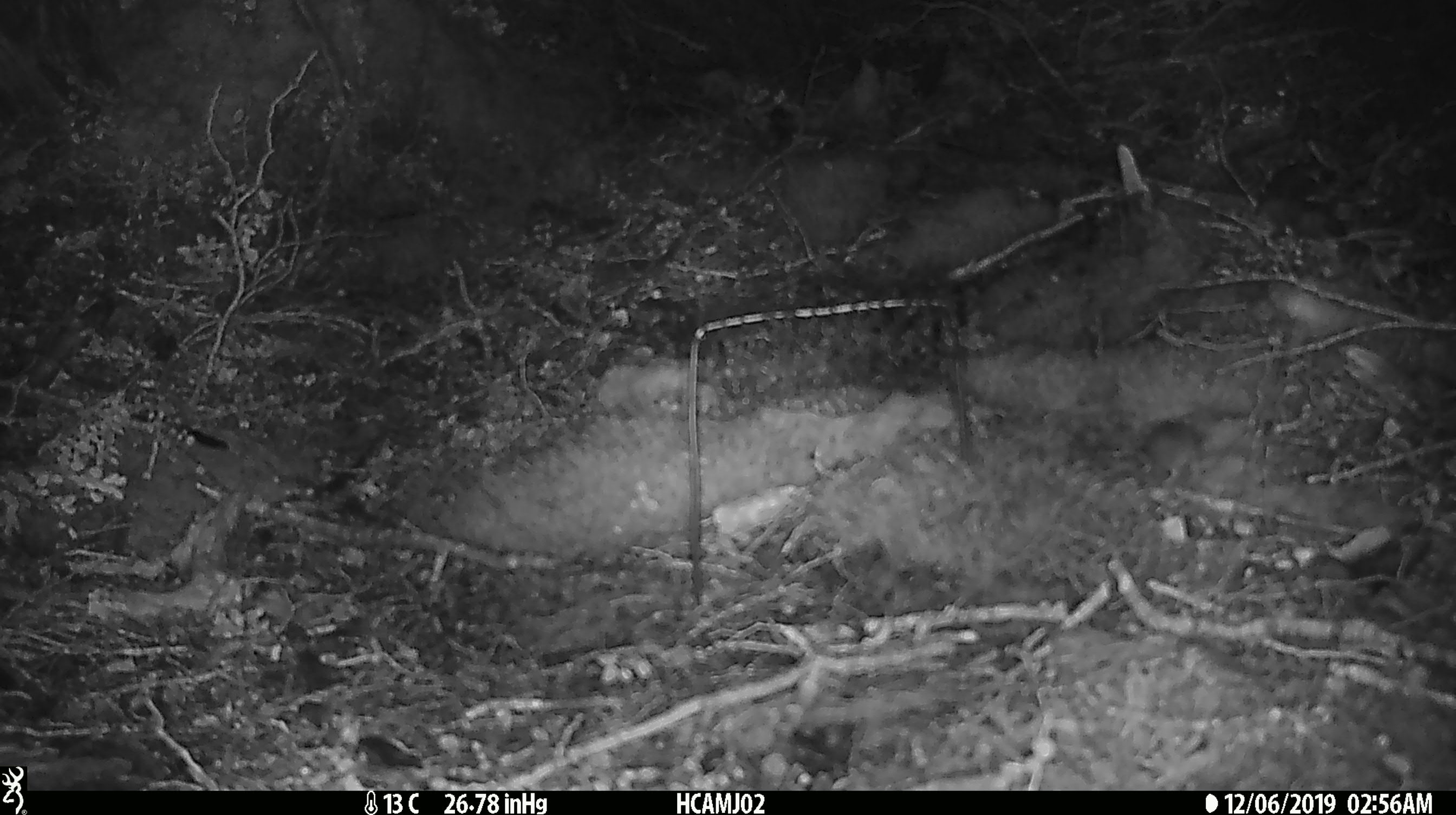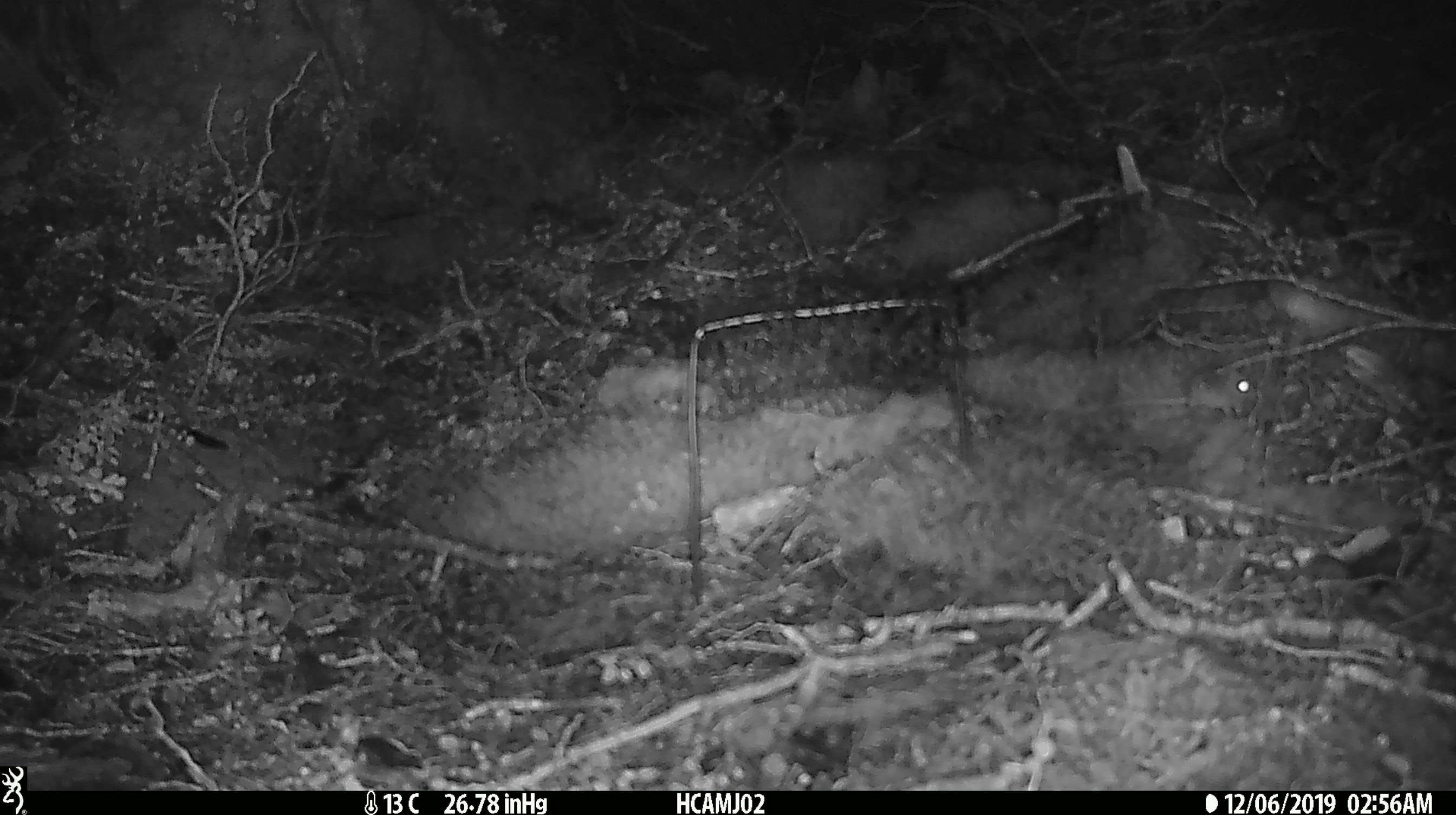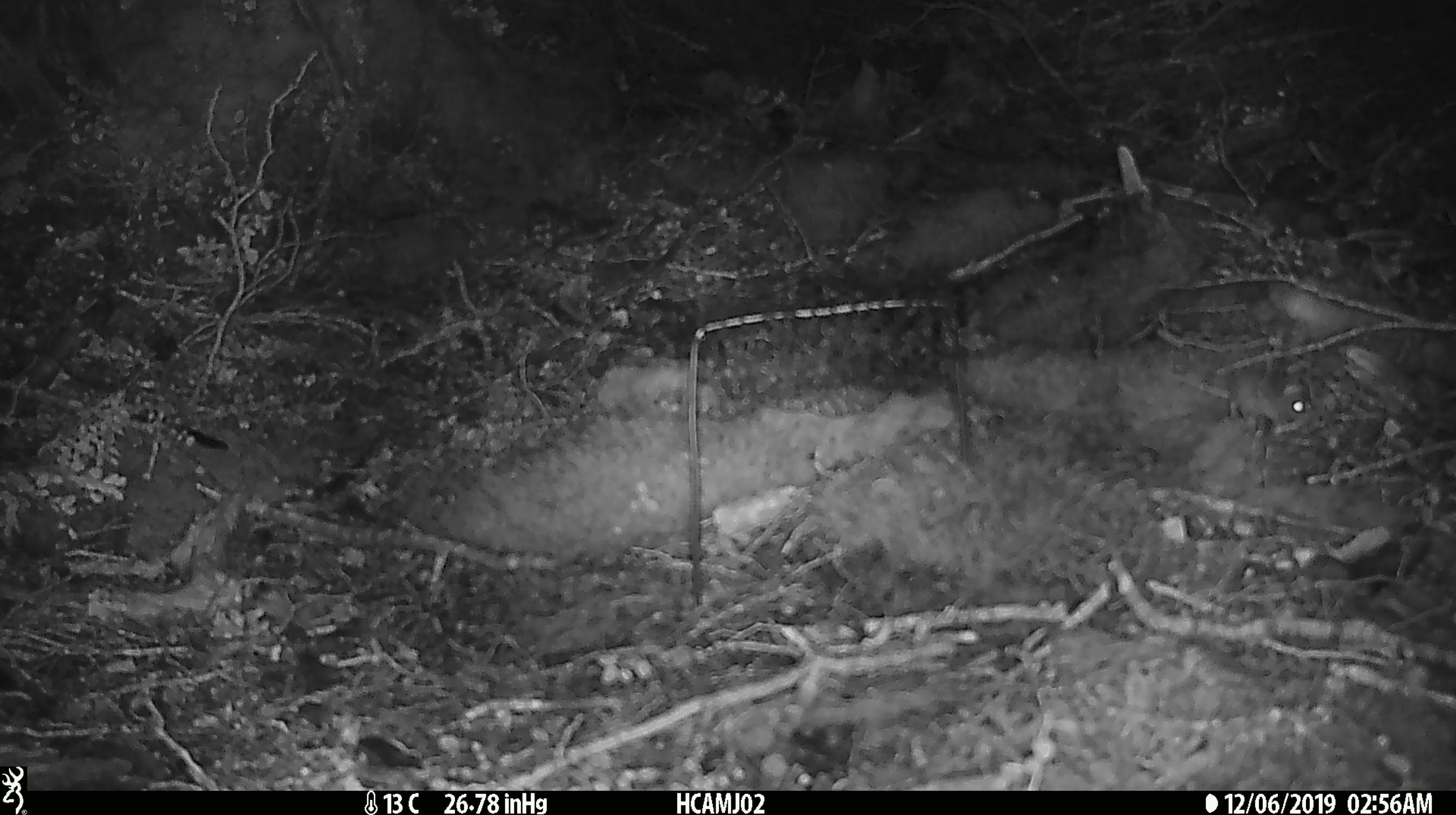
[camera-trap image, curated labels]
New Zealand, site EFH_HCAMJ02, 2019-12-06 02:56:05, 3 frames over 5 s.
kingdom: Animalia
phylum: Chordata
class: Mammalia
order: Rodentia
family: Muridae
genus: Mus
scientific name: Mus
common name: mouse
Mouse (Mus).